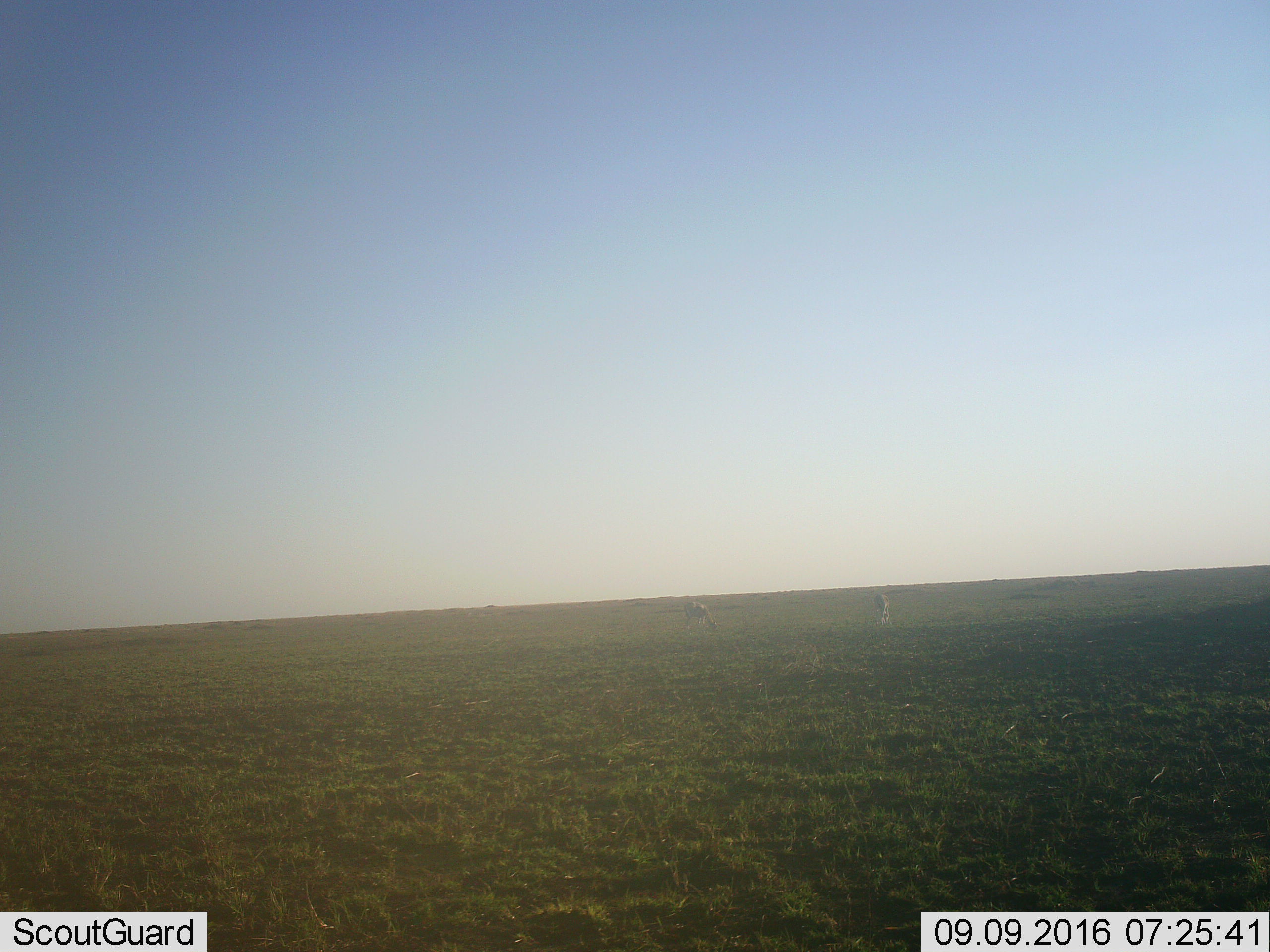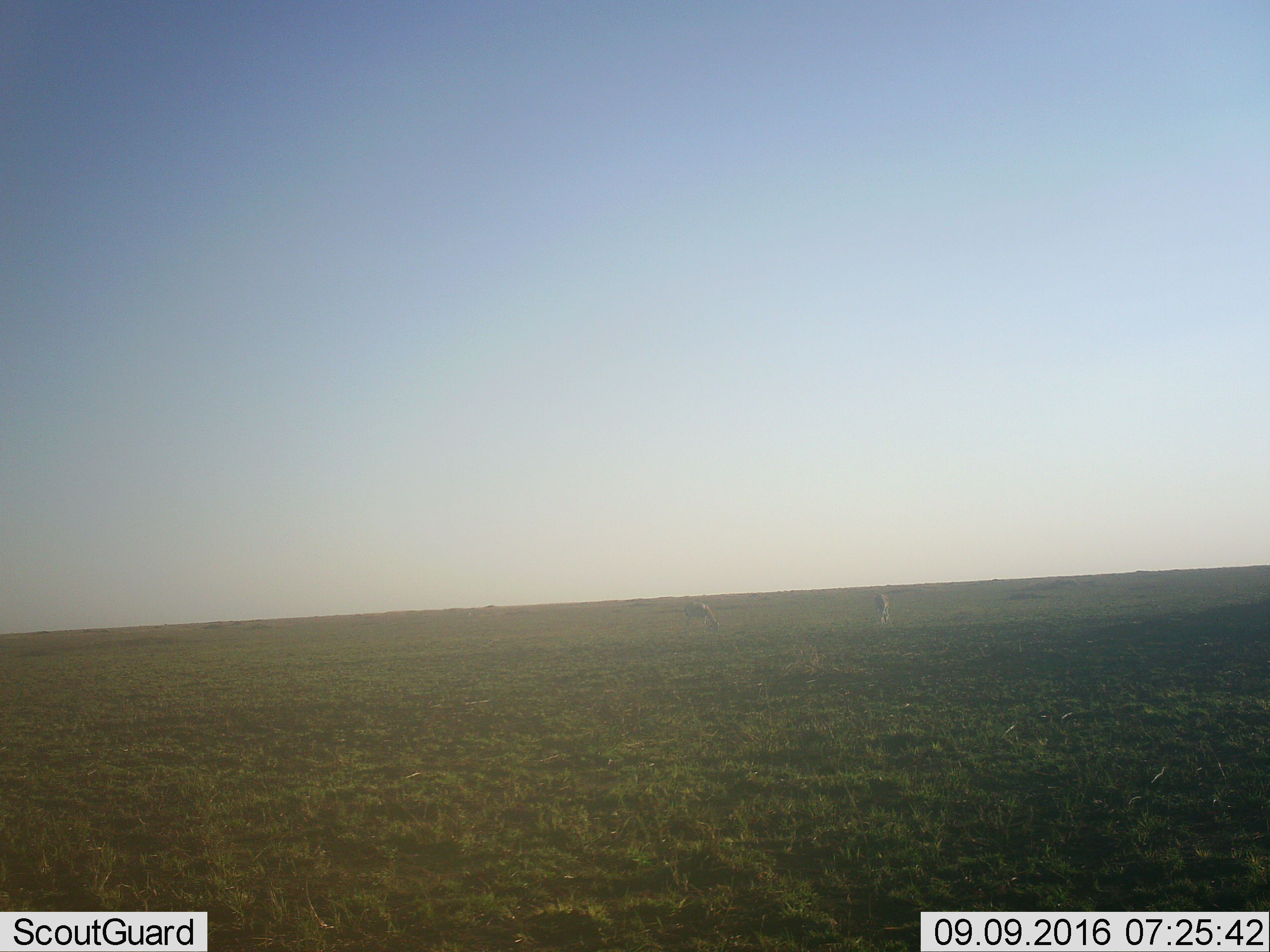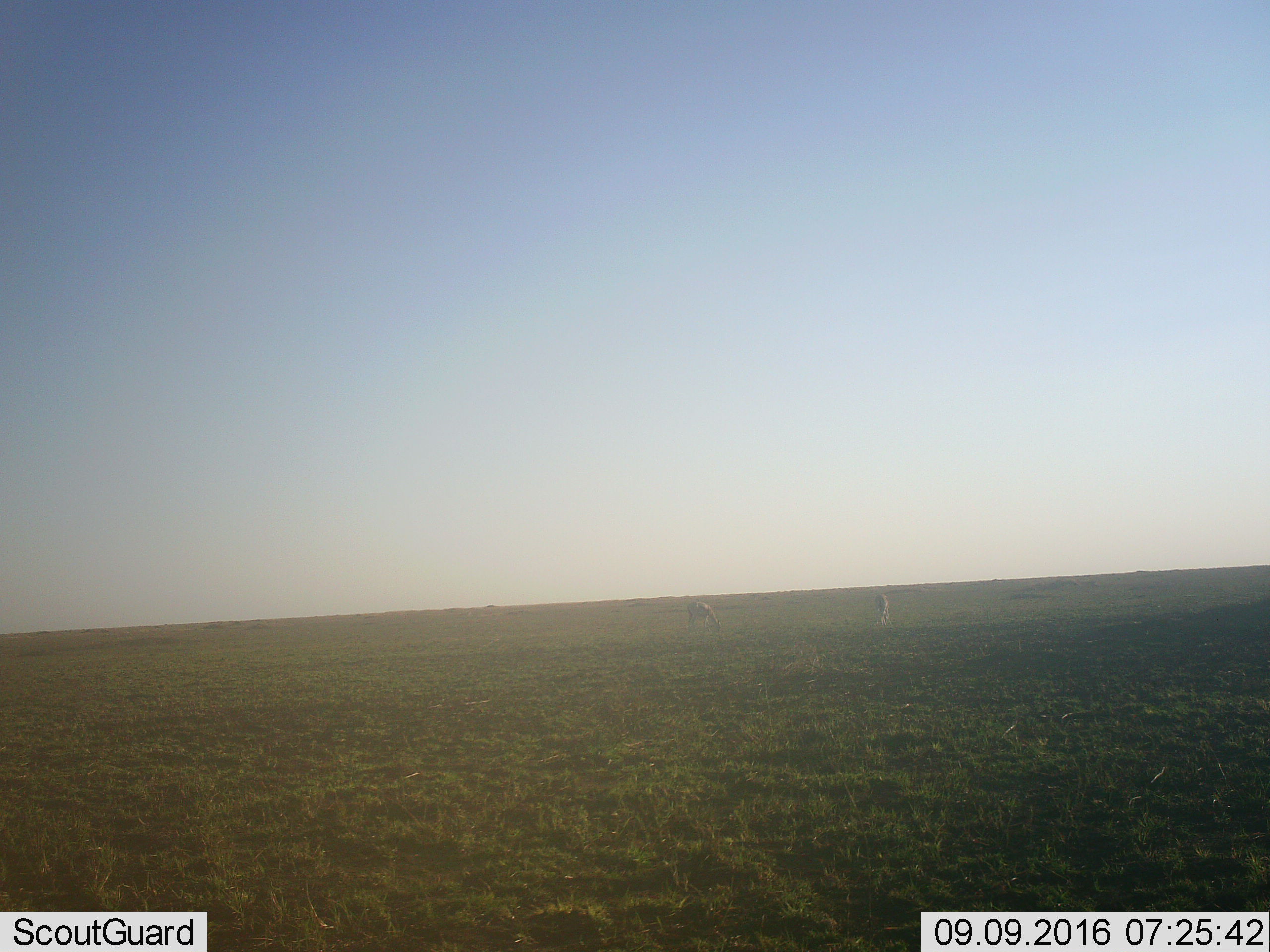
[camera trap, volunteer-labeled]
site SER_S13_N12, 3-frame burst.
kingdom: Animalia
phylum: Chordata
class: Mammalia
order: Artiodactyla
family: Bovidae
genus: Eudorcas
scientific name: Eudorcas thomsonii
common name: thomson's gazelle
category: gazellethomsons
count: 2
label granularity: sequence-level